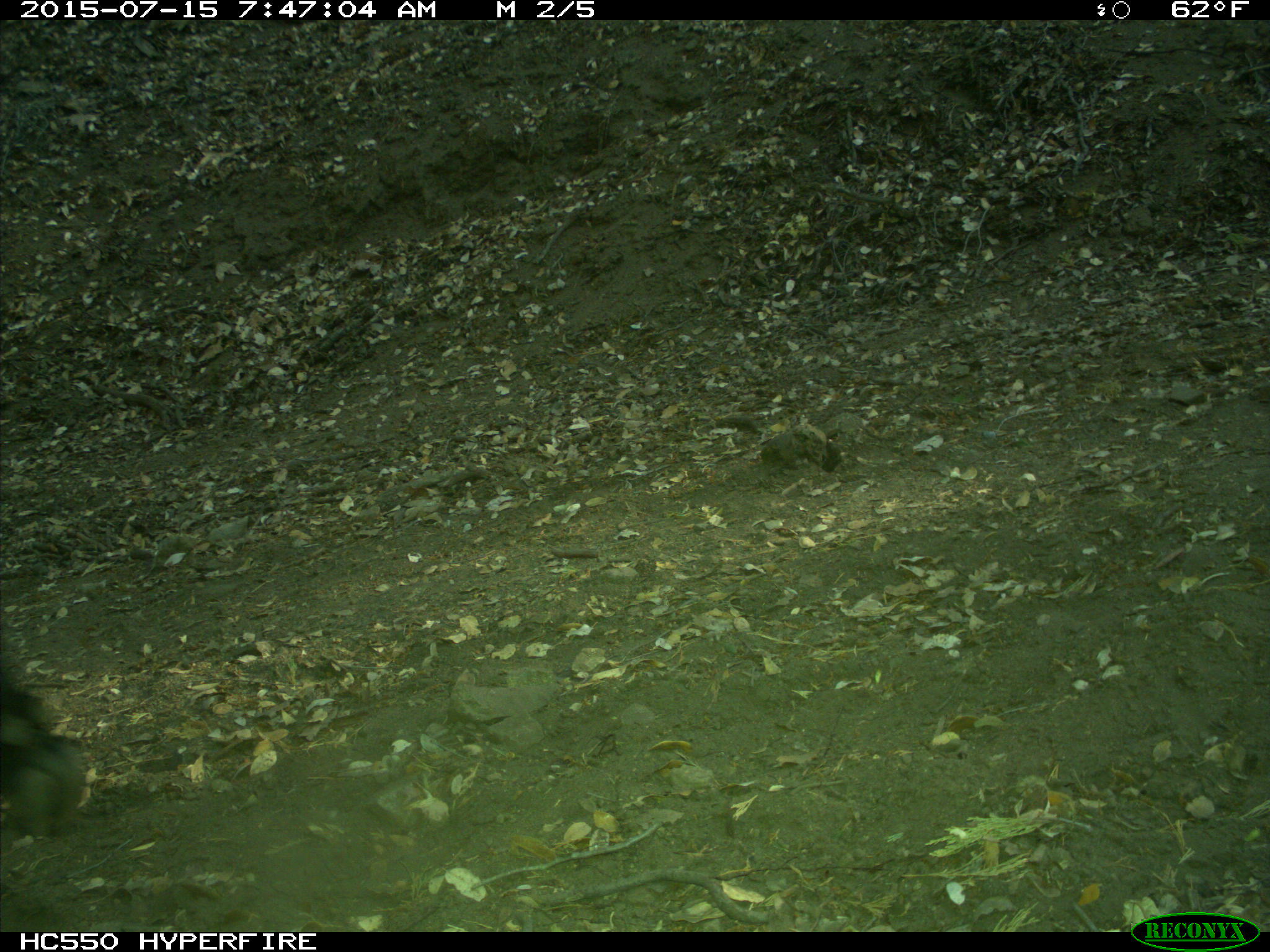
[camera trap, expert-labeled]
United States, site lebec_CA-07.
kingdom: Animalia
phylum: Chordata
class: Mammalia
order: Artiodactyla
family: Bovidae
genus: Bos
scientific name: Bos taurus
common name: domestic cow